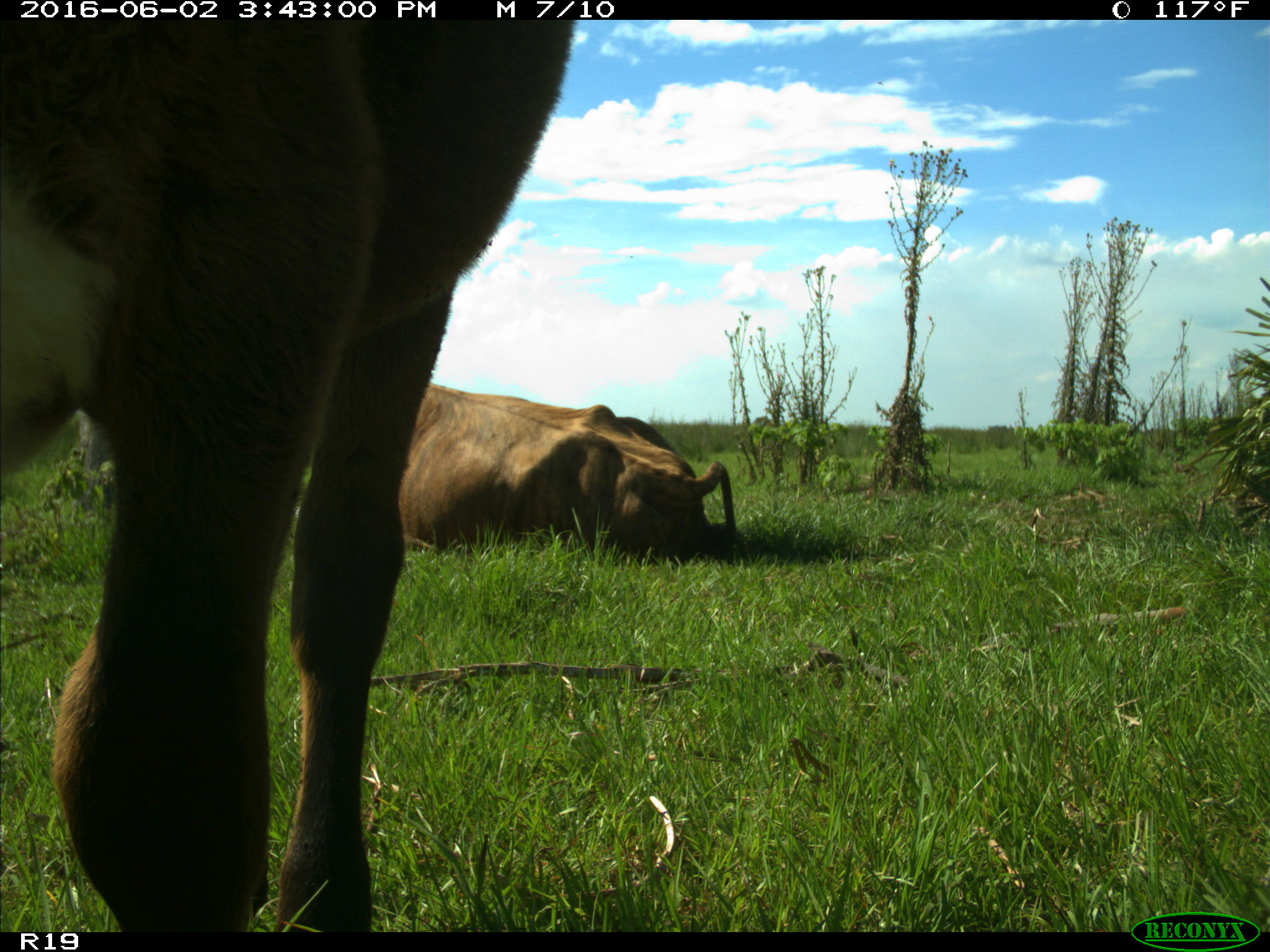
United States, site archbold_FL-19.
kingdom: Animalia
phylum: Chordata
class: Mammalia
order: Artiodactyla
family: Bovidae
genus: Bos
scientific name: Bos taurus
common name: domestic cow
Bos taurus (domestic cow).